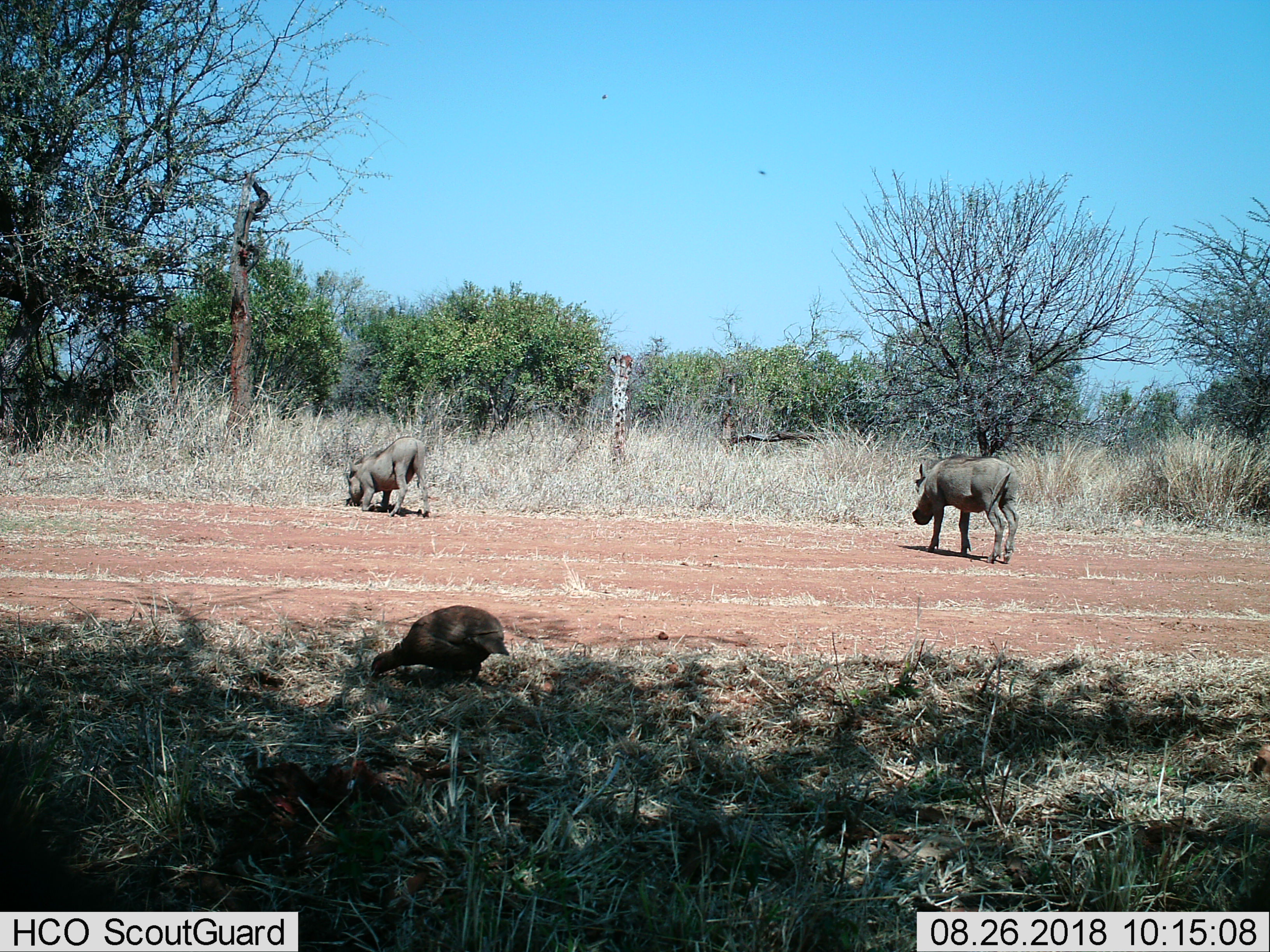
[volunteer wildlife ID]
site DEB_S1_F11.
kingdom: Animalia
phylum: Chordata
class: Aves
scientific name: Aves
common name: bird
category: birdother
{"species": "birdother (bird) (Aves)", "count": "1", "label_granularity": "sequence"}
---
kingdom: Animalia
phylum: Chordata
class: Mammalia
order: Artiodactyla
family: Suidae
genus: Phacochoerus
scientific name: Phacochoerus africanus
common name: warthog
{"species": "warthog (Phacochoerus africanus)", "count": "2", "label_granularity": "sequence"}